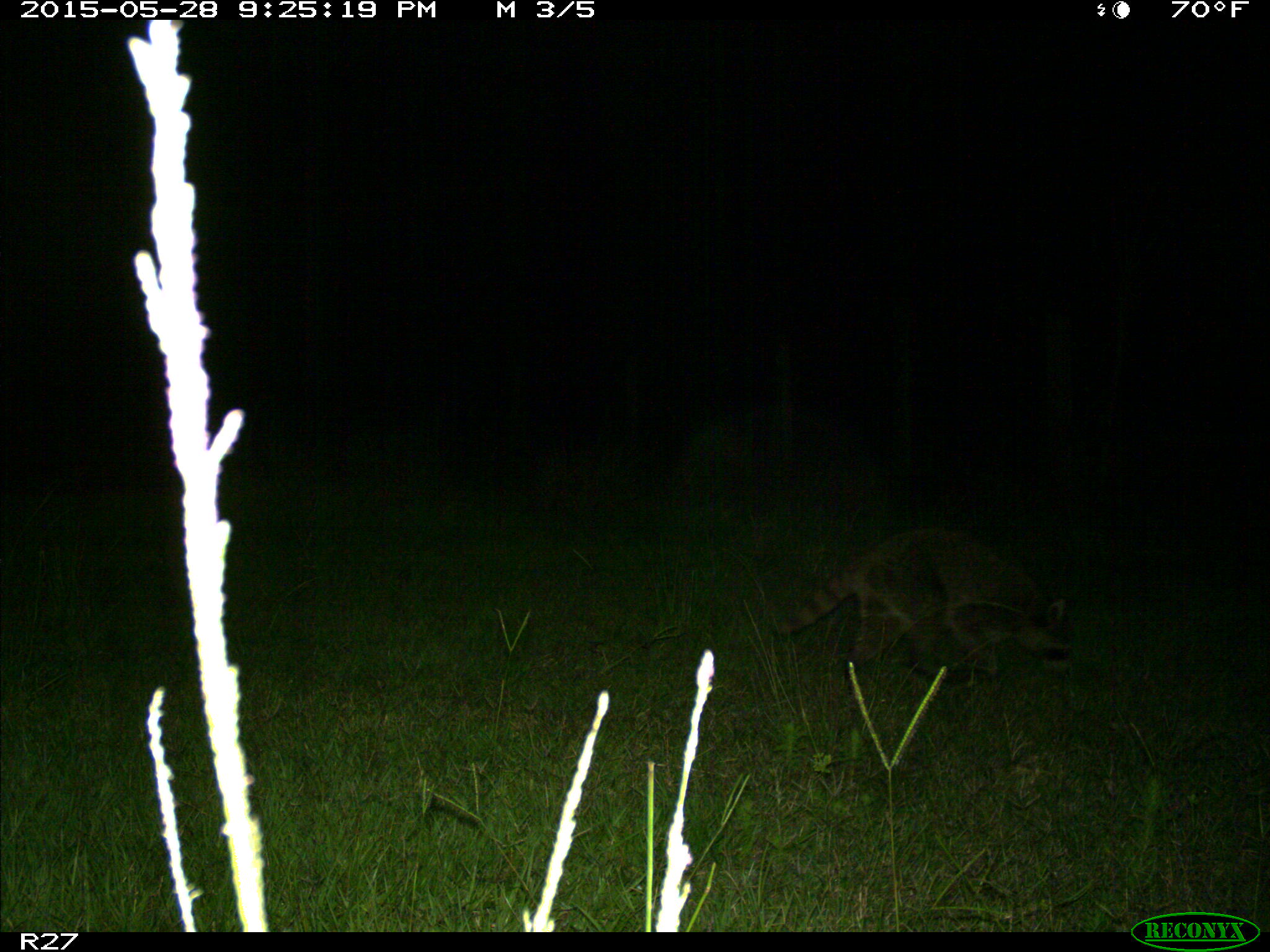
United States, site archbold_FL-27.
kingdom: Animalia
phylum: Chordata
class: Mammalia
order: Carnivora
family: Procyonidae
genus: Procyon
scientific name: Procyon lotor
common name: common raccoon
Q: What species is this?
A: Procyon lotor (common raccoon).